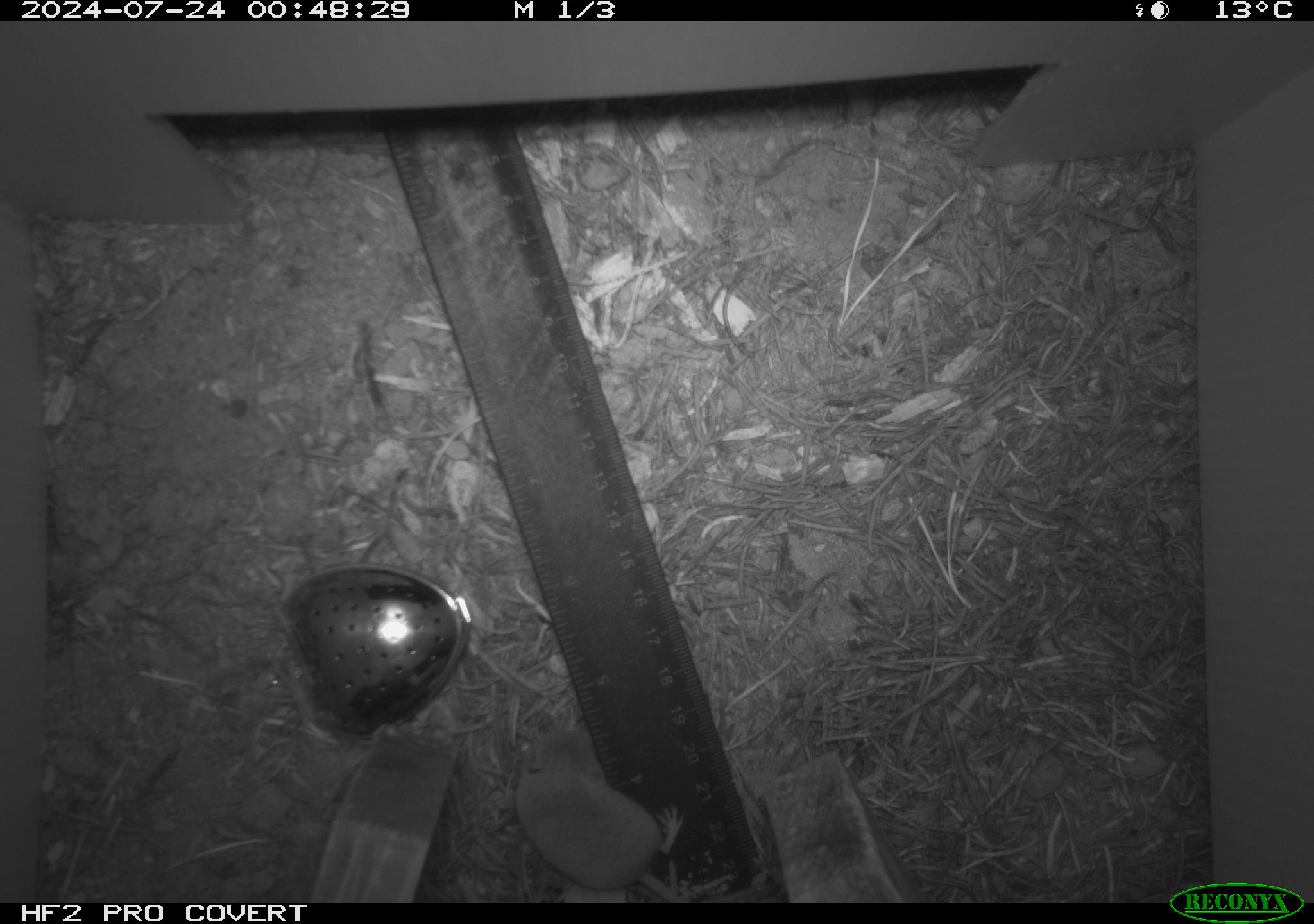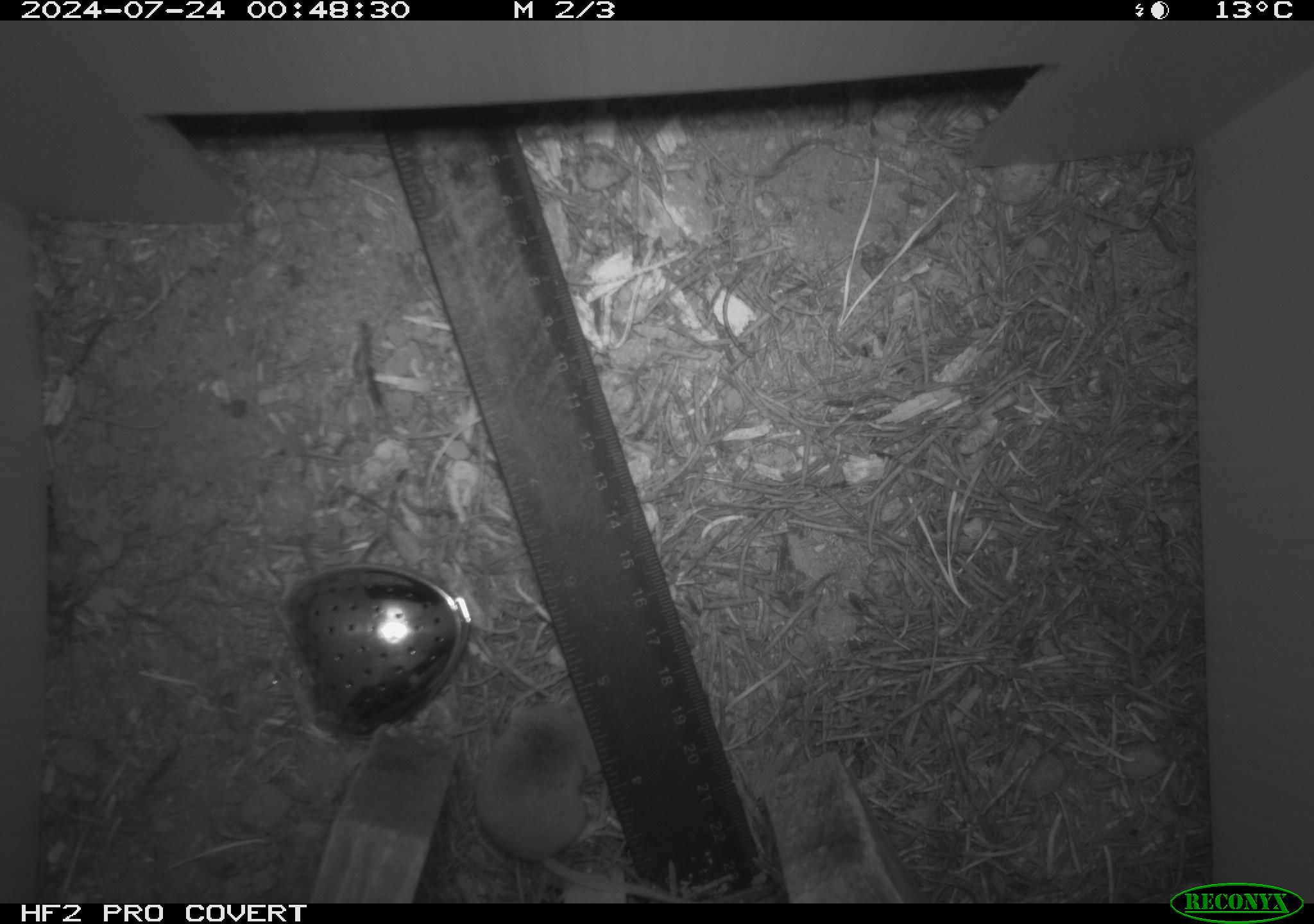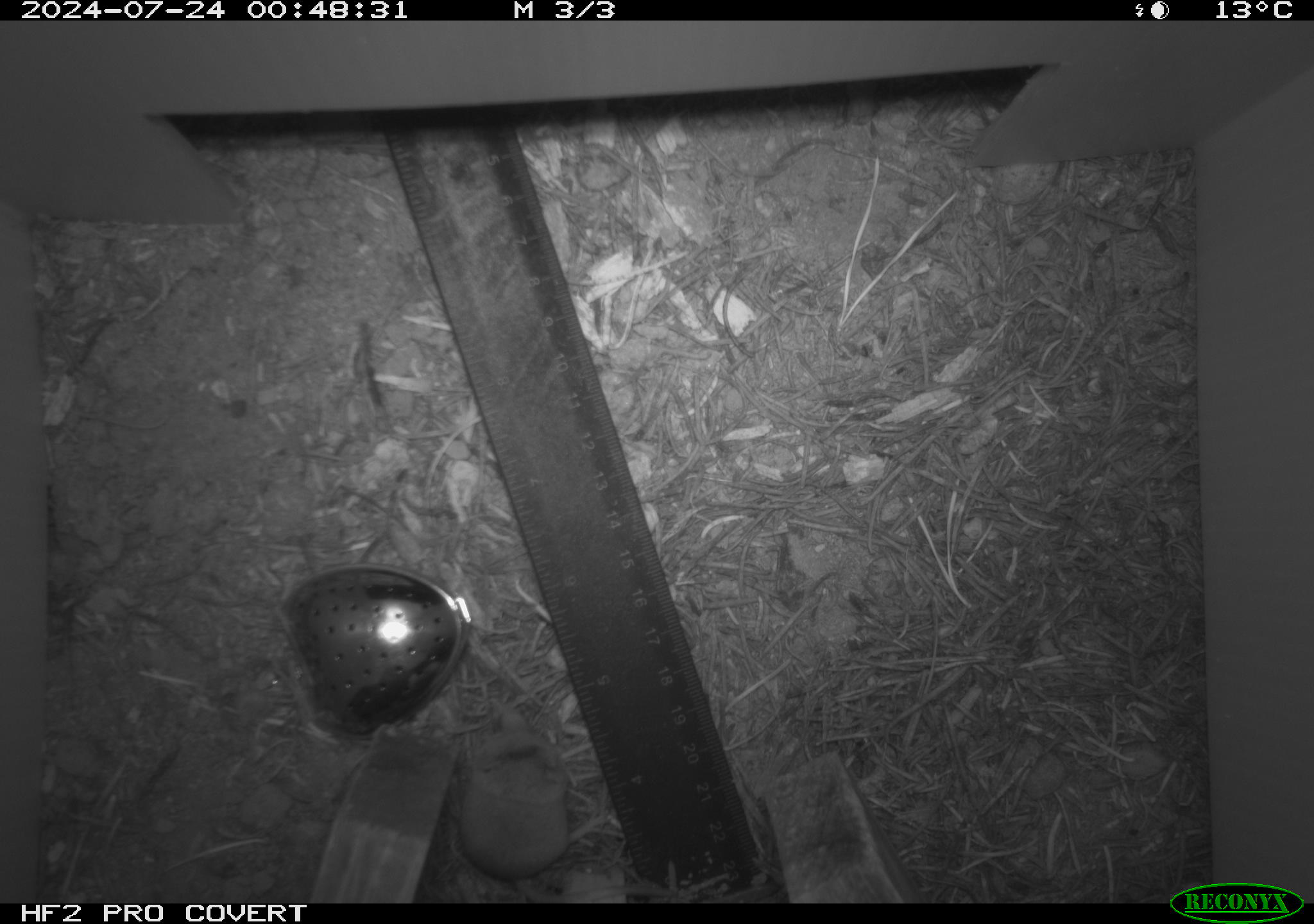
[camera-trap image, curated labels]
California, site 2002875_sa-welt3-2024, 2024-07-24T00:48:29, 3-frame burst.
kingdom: Animalia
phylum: Chordata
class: Mammalia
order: Eulipotyphla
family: Soricidae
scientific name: Soricidae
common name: shrews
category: soricidae family